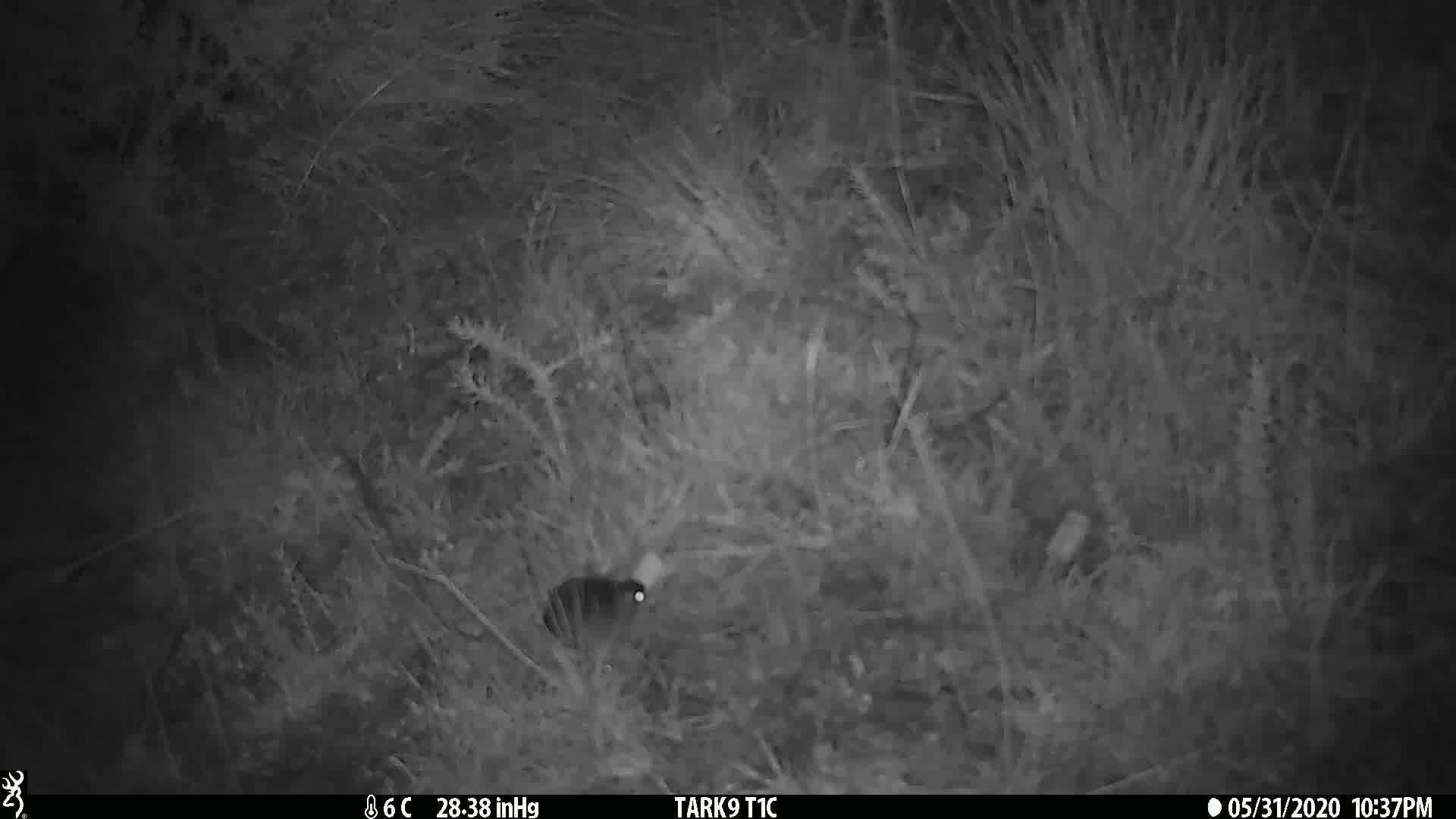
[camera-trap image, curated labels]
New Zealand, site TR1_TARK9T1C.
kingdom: Animalia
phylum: Chordata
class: Mammalia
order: Rodentia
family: Muridae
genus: Mus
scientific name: Mus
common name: mouse